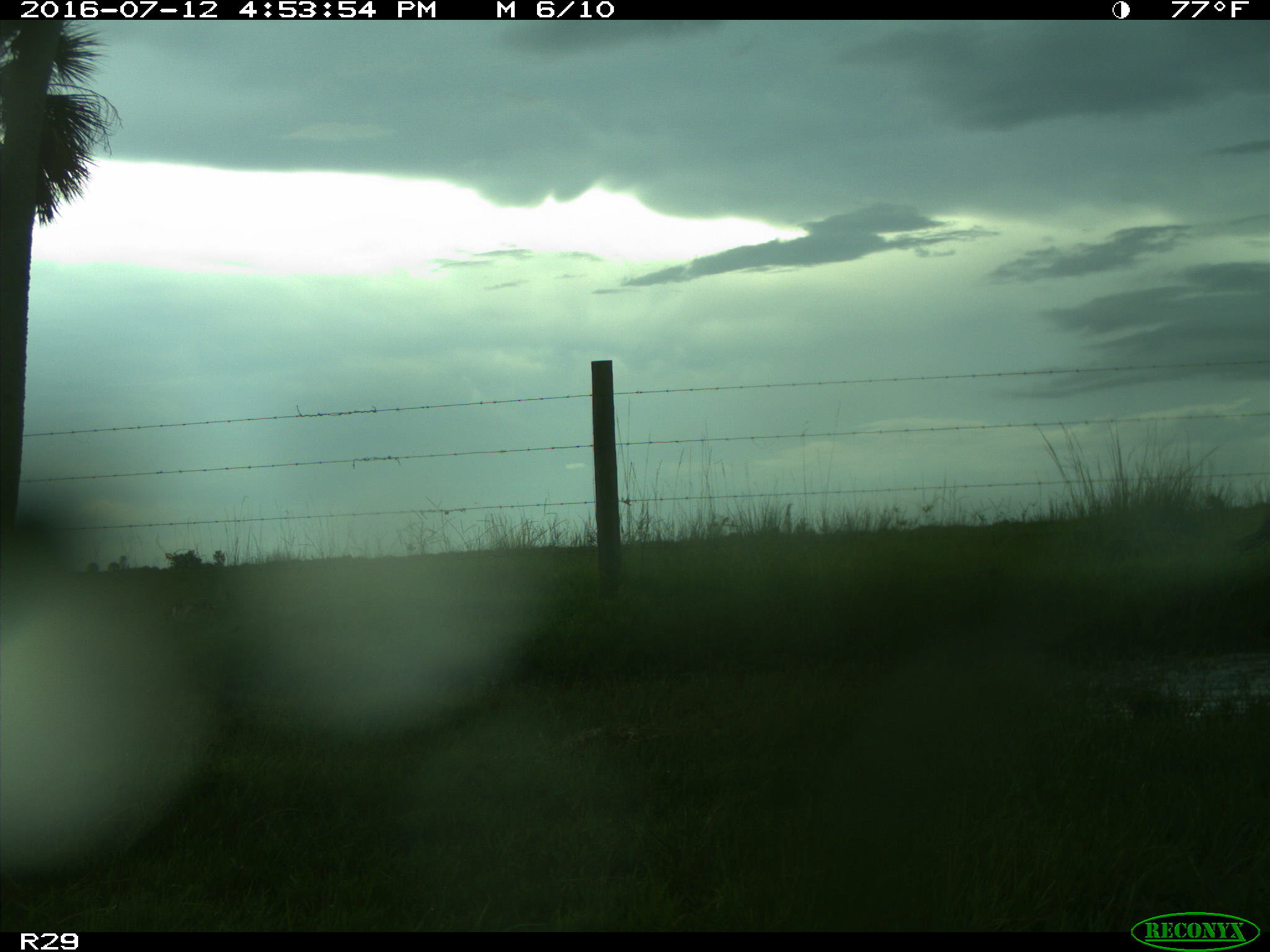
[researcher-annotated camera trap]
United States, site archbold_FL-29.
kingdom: Animalia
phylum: Chordata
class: Mammalia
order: Artiodactyla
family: Bovidae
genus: Bos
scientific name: Bos taurus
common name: domestic cow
Bos taurus (domestic cow).